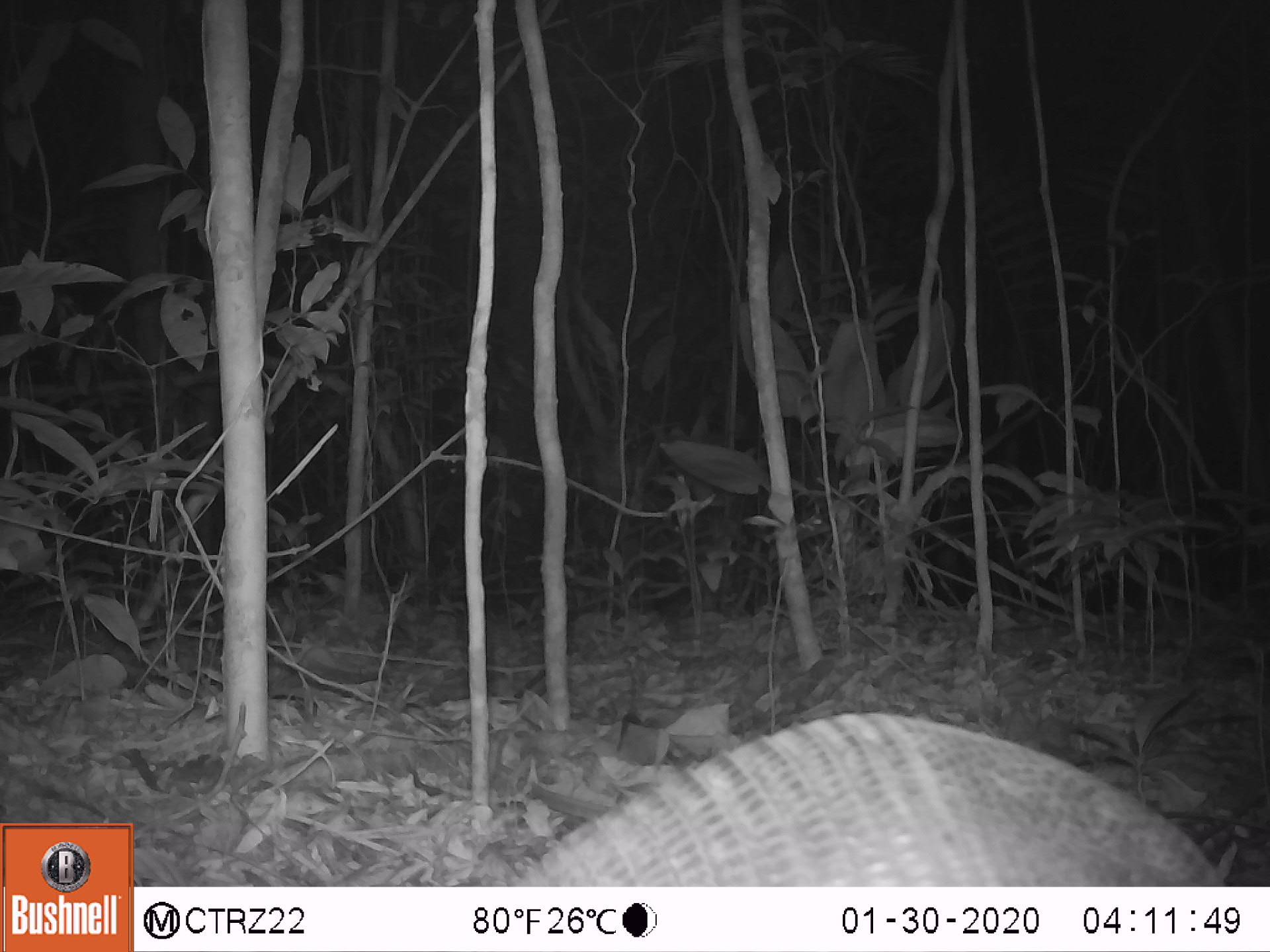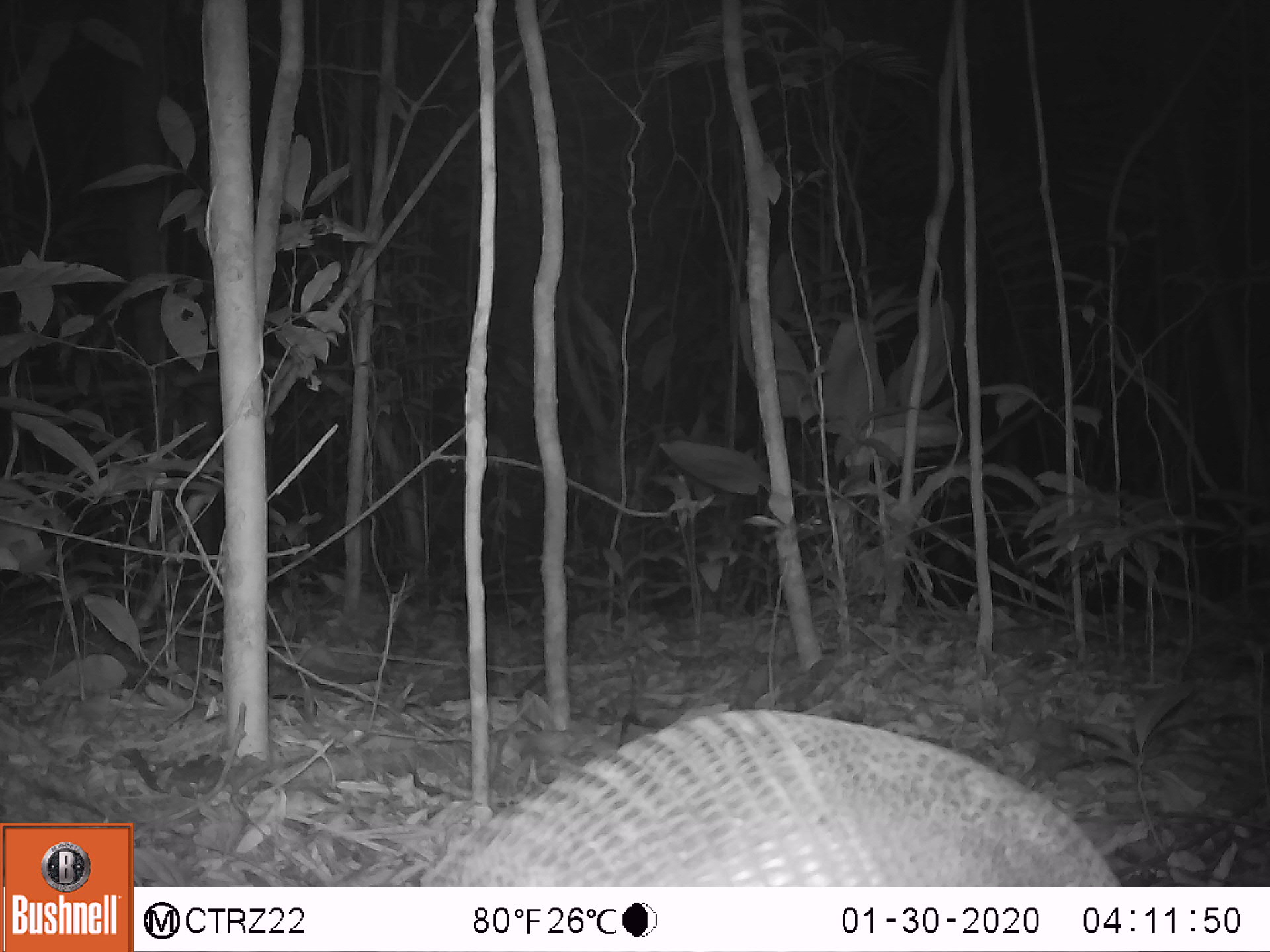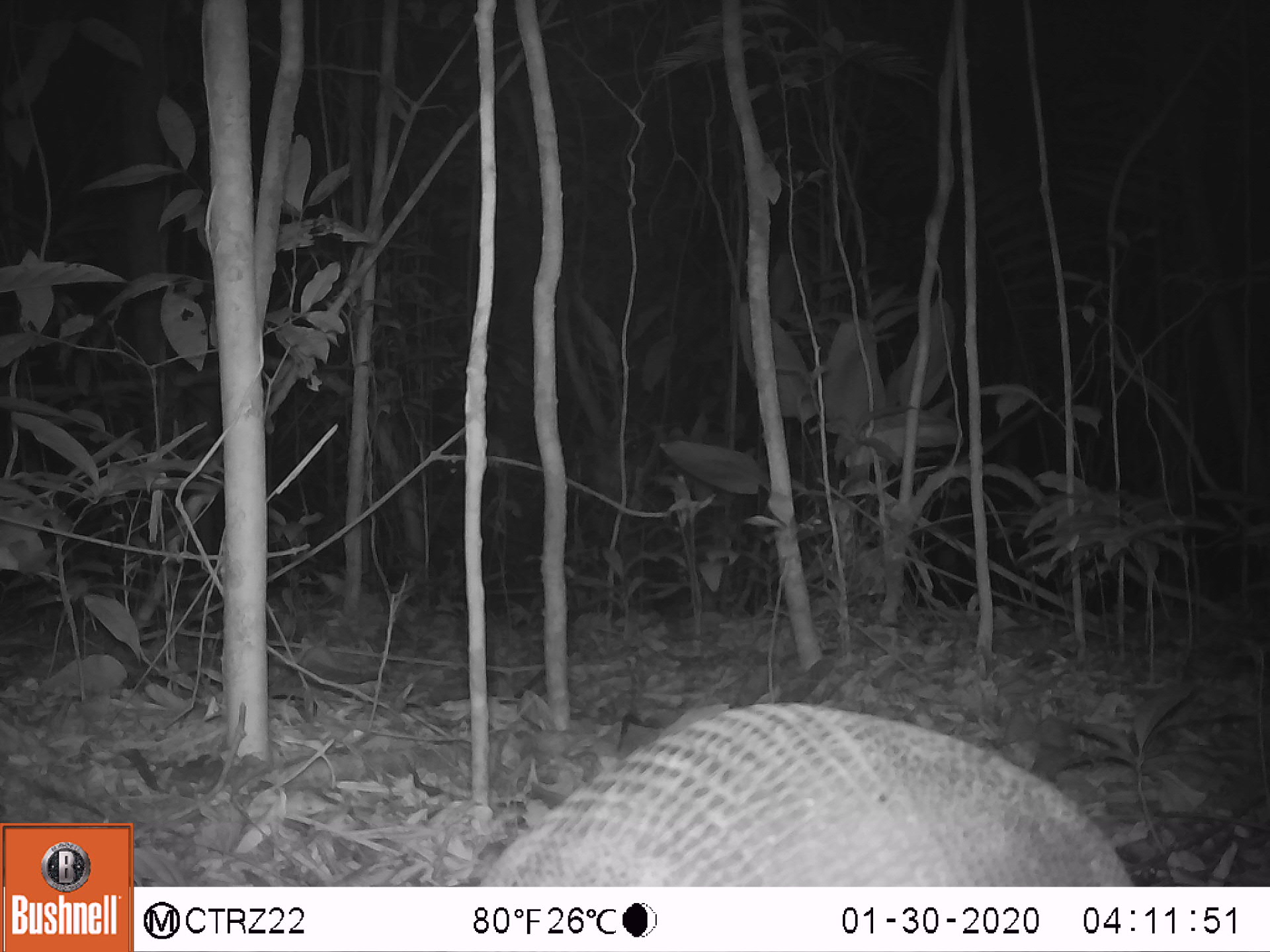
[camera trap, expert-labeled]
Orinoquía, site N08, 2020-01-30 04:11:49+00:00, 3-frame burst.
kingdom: Animalia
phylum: Chordata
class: Mammalia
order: Cingulata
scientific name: Cingulata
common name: armadillo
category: unknown armadillo